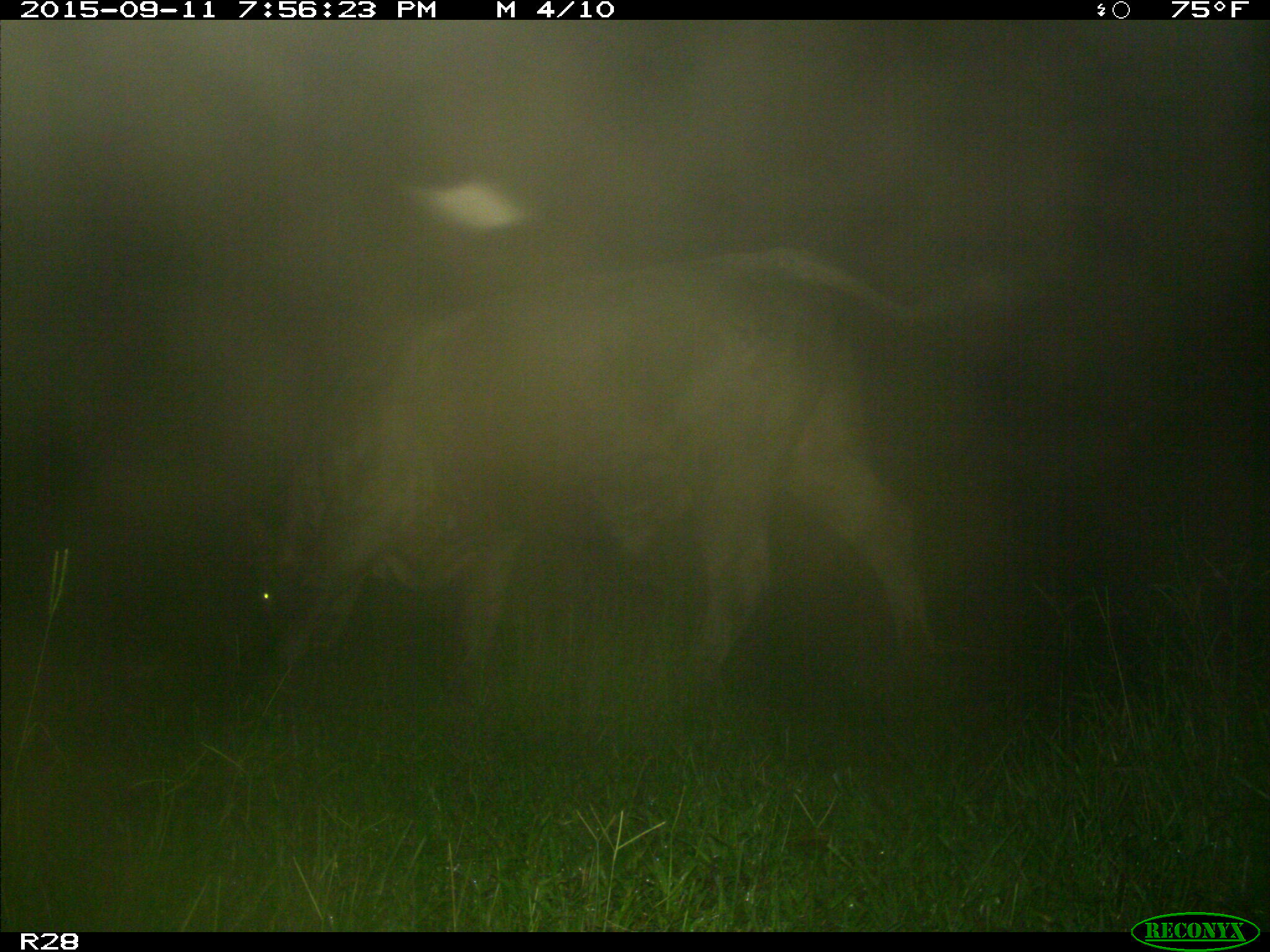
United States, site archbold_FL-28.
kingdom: Animalia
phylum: Chordata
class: Mammalia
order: Artiodactyla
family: Bovidae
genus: Bos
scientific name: Bos taurus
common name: domestic cow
Bos taurus (domestic cow).